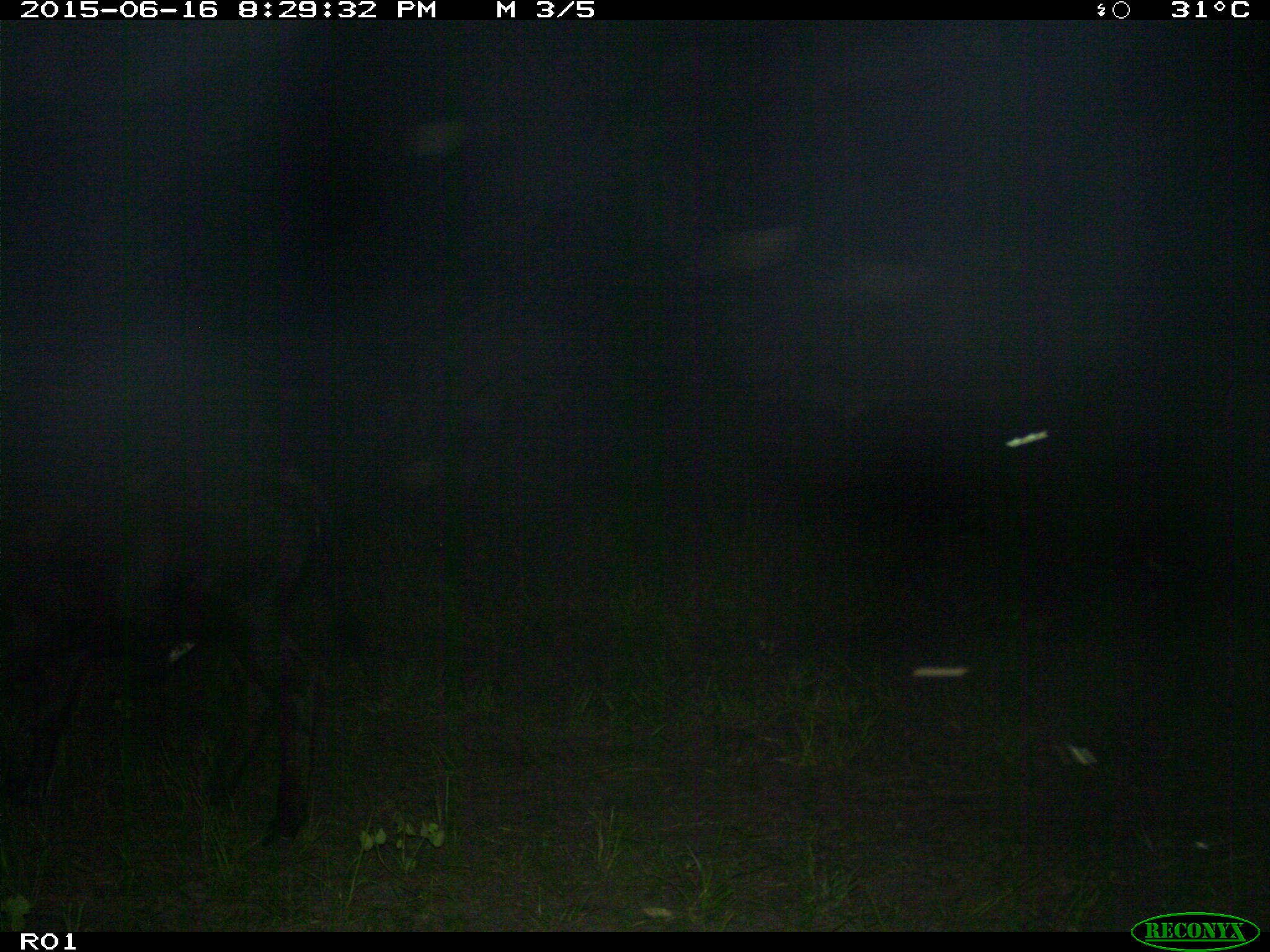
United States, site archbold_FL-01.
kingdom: Animalia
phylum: Chordata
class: Mammalia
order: Artiodactyla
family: Bovidae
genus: Bos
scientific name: Bos taurus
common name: domestic cow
Bos taurus (domestic cow).